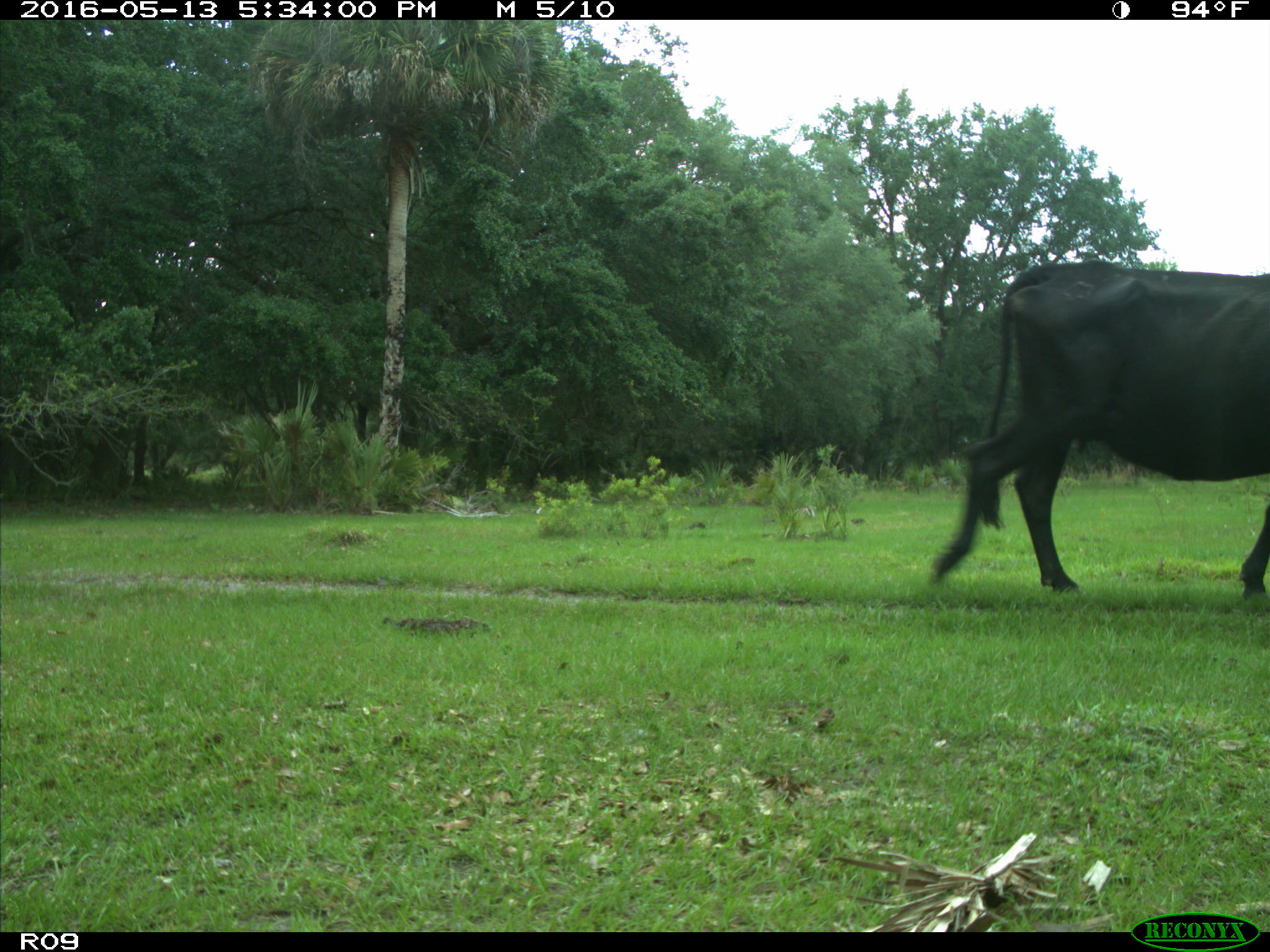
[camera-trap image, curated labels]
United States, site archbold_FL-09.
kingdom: Animalia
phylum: Chordata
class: Mammalia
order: Artiodactyla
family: Bovidae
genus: Bos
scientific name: Bos taurus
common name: domestic cow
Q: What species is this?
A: Bos taurus (domestic cow).